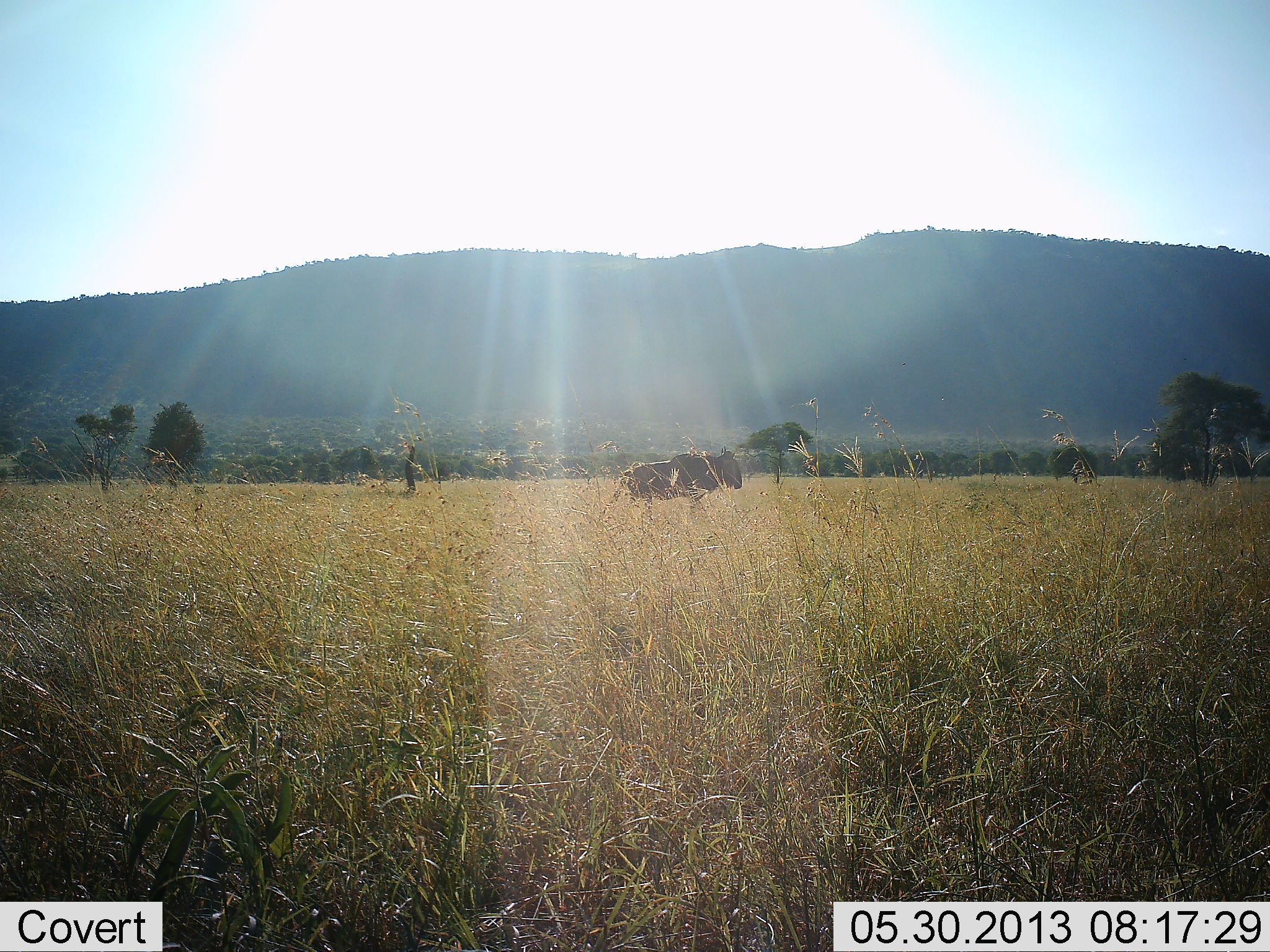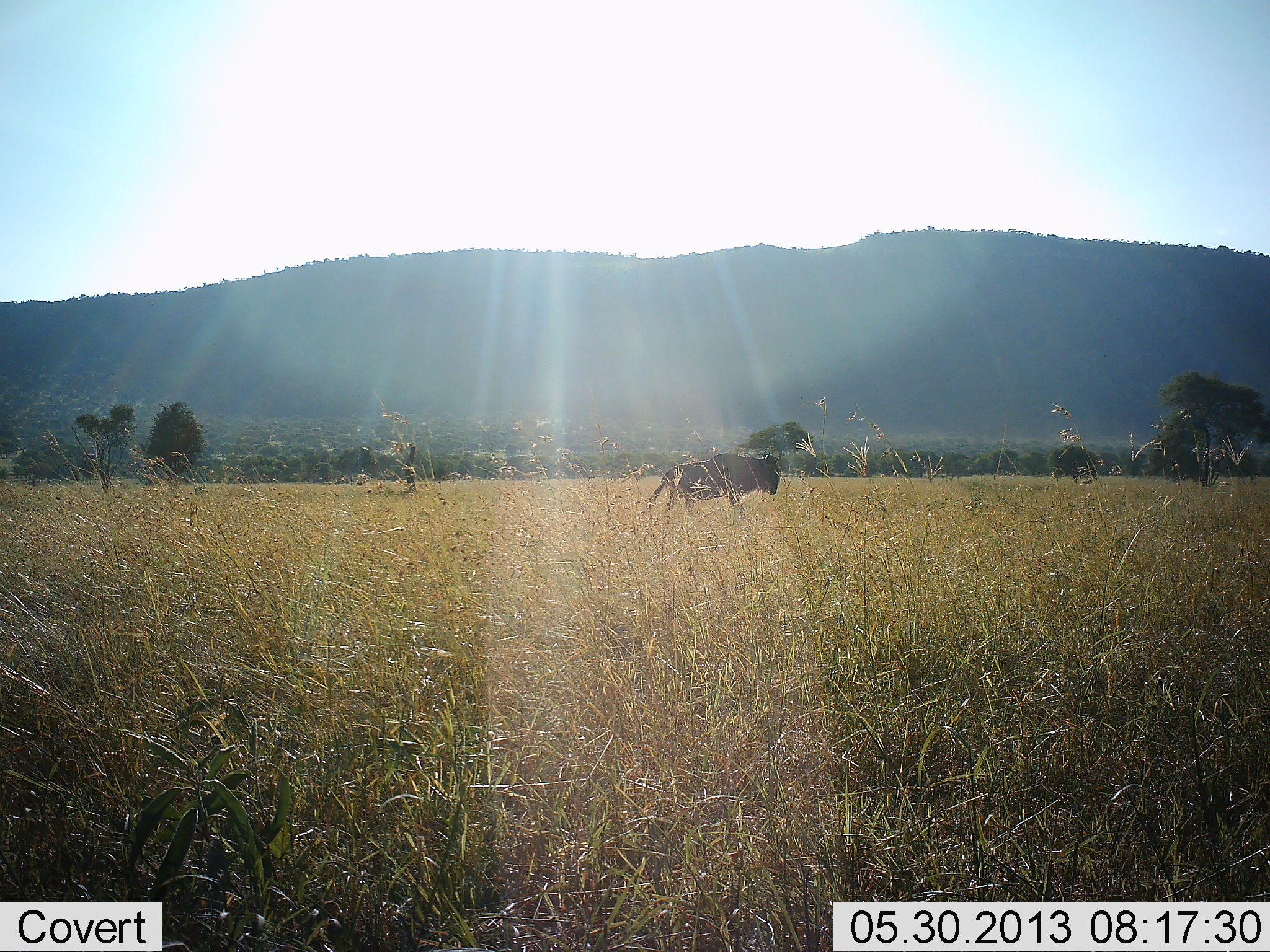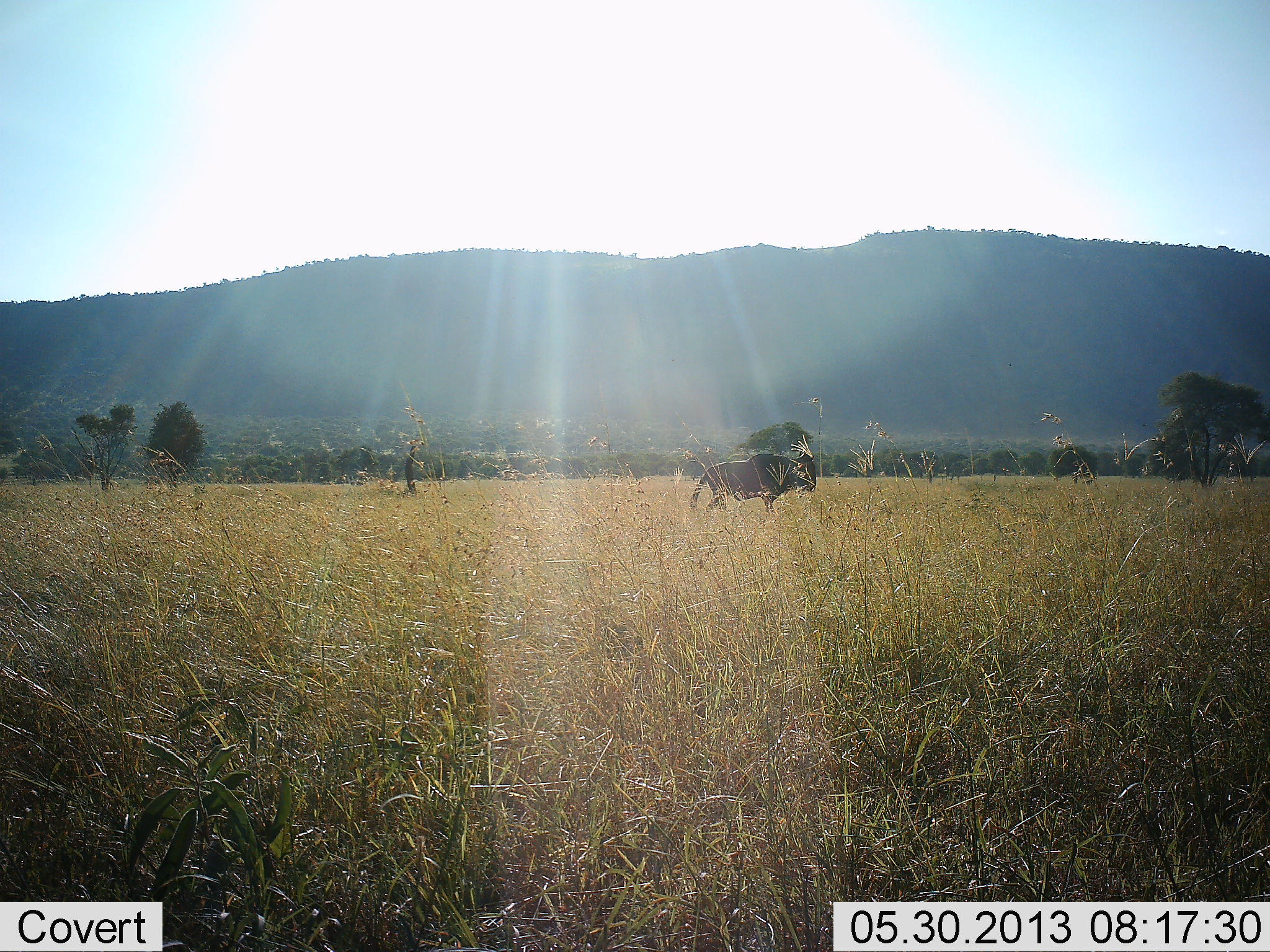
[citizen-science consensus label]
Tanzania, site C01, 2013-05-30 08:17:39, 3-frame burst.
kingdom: Animalia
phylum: Chordata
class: Mammalia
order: Artiodactyla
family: Bovidae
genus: Connochaetes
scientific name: Connochaetes taurinus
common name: blue wildebeest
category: wildebeest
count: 1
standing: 15%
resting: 0%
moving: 90%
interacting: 0%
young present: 0%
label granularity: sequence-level